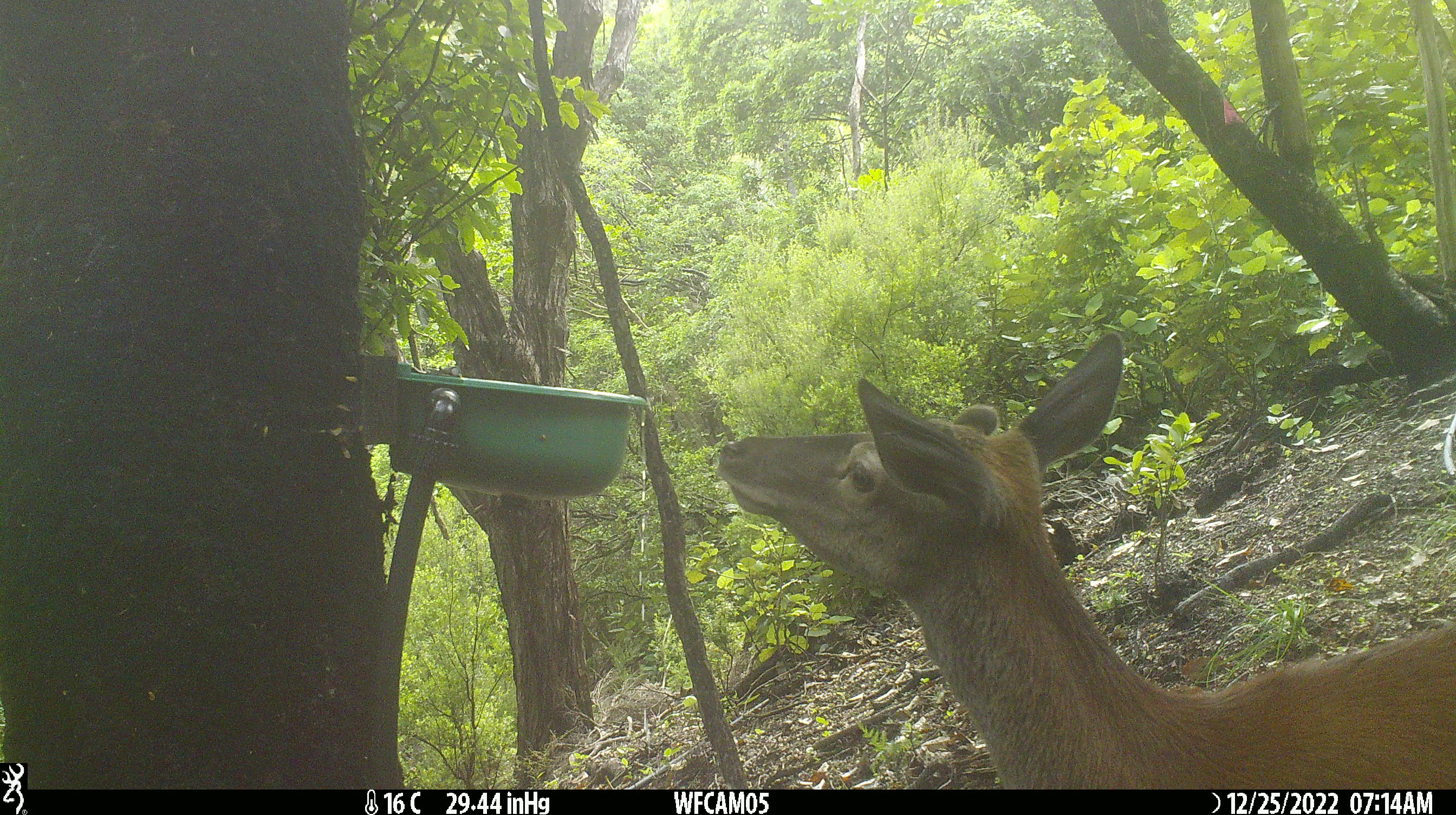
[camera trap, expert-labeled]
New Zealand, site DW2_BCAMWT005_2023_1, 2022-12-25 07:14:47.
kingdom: Animalia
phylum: Chordata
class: Mammalia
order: Artiodactyla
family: Cervidae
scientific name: Cervidae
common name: deer